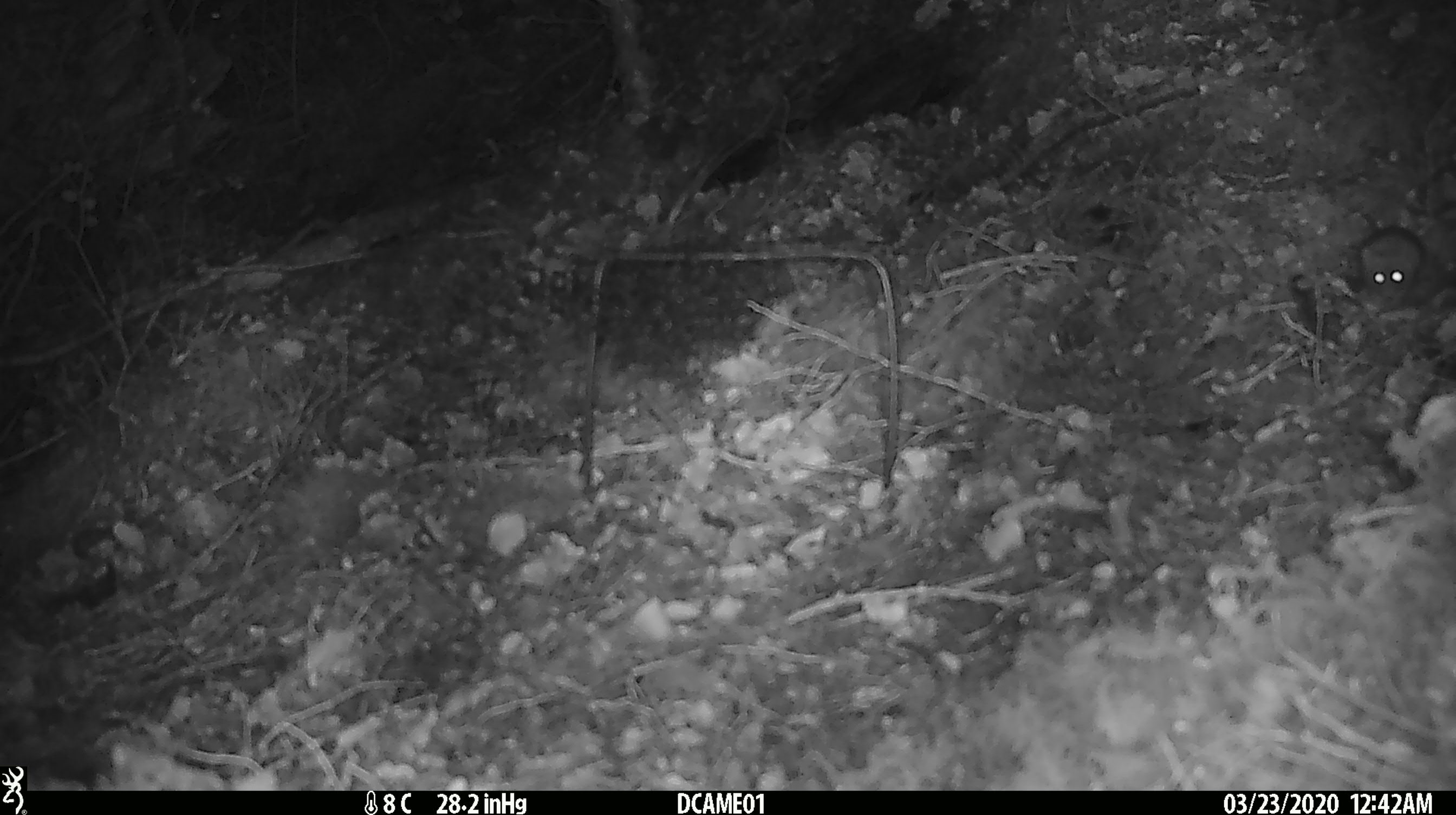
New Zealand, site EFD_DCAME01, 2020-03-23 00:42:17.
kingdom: Animalia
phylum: Chordata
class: Mammalia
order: Rodentia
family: Muridae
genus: Mus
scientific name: Mus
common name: mouse